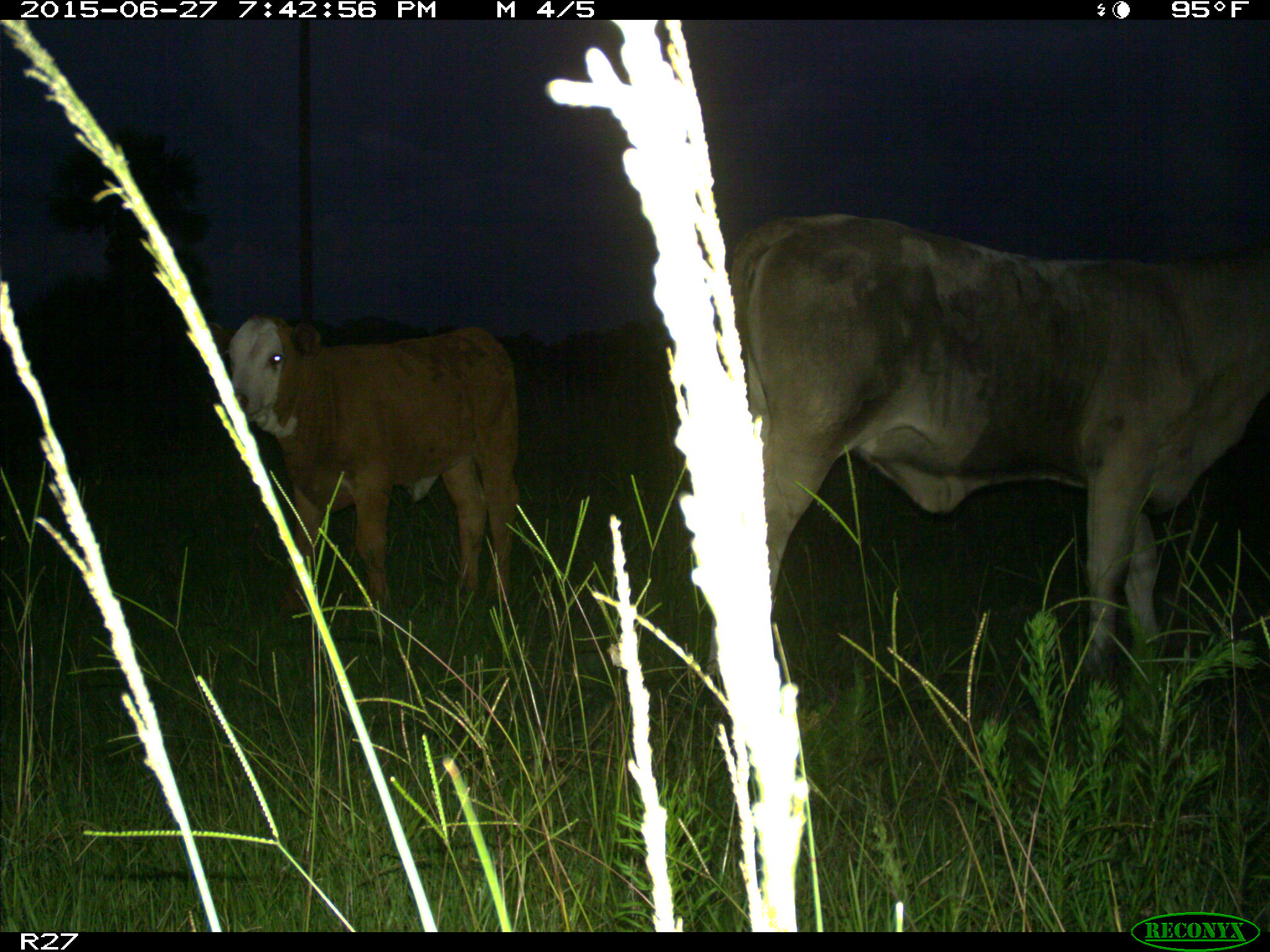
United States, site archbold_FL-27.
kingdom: Animalia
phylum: Chordata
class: Mammalia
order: Artiodactyla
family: Bovidae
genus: Bos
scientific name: Bos taurus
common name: domestic cow